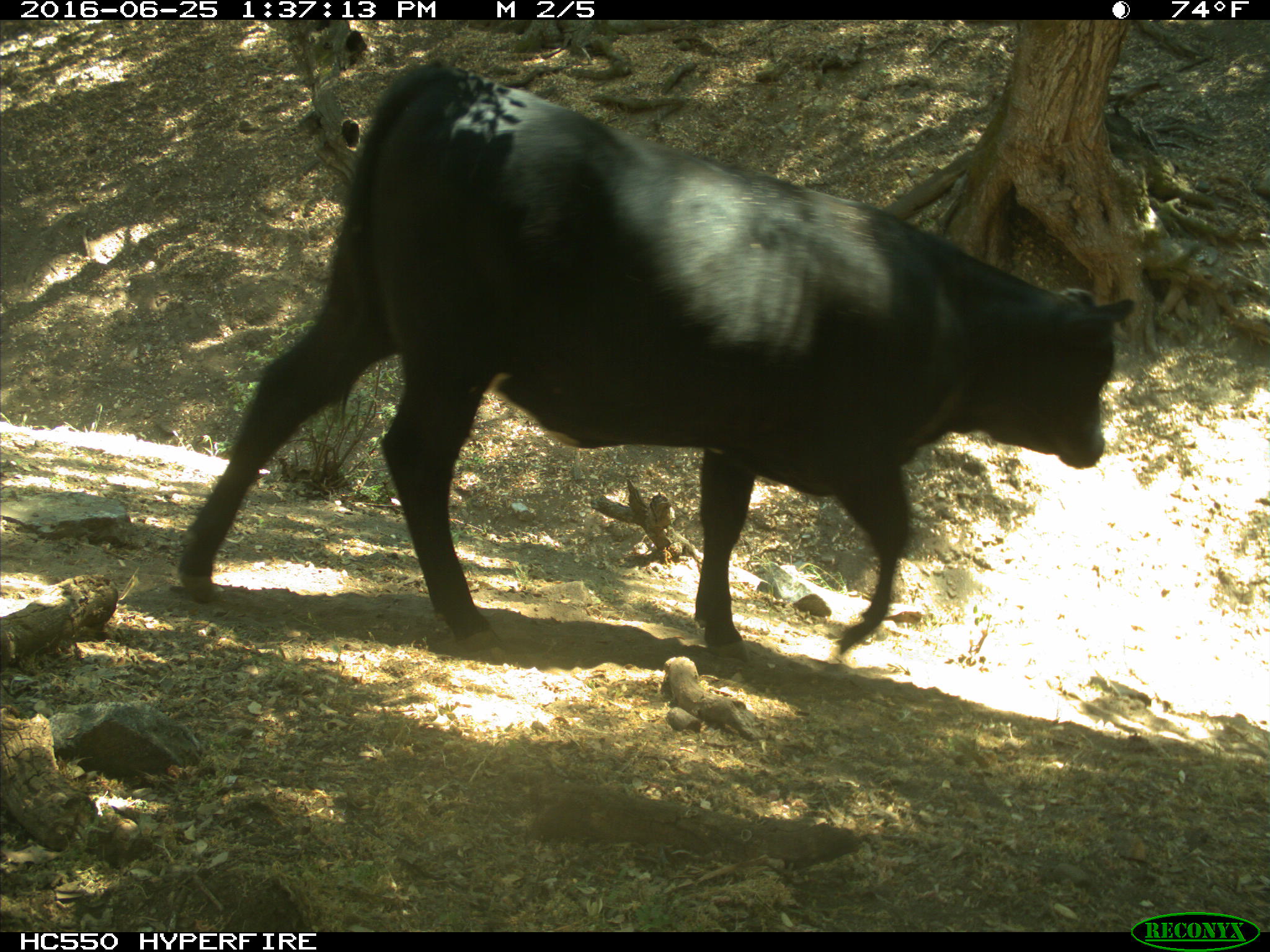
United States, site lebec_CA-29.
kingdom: Animalia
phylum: Chordata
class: Mammalia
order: Artiodactyla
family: Bovidae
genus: Bos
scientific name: Bos taurus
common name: domestic cow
Bos taurus (domestic cow).